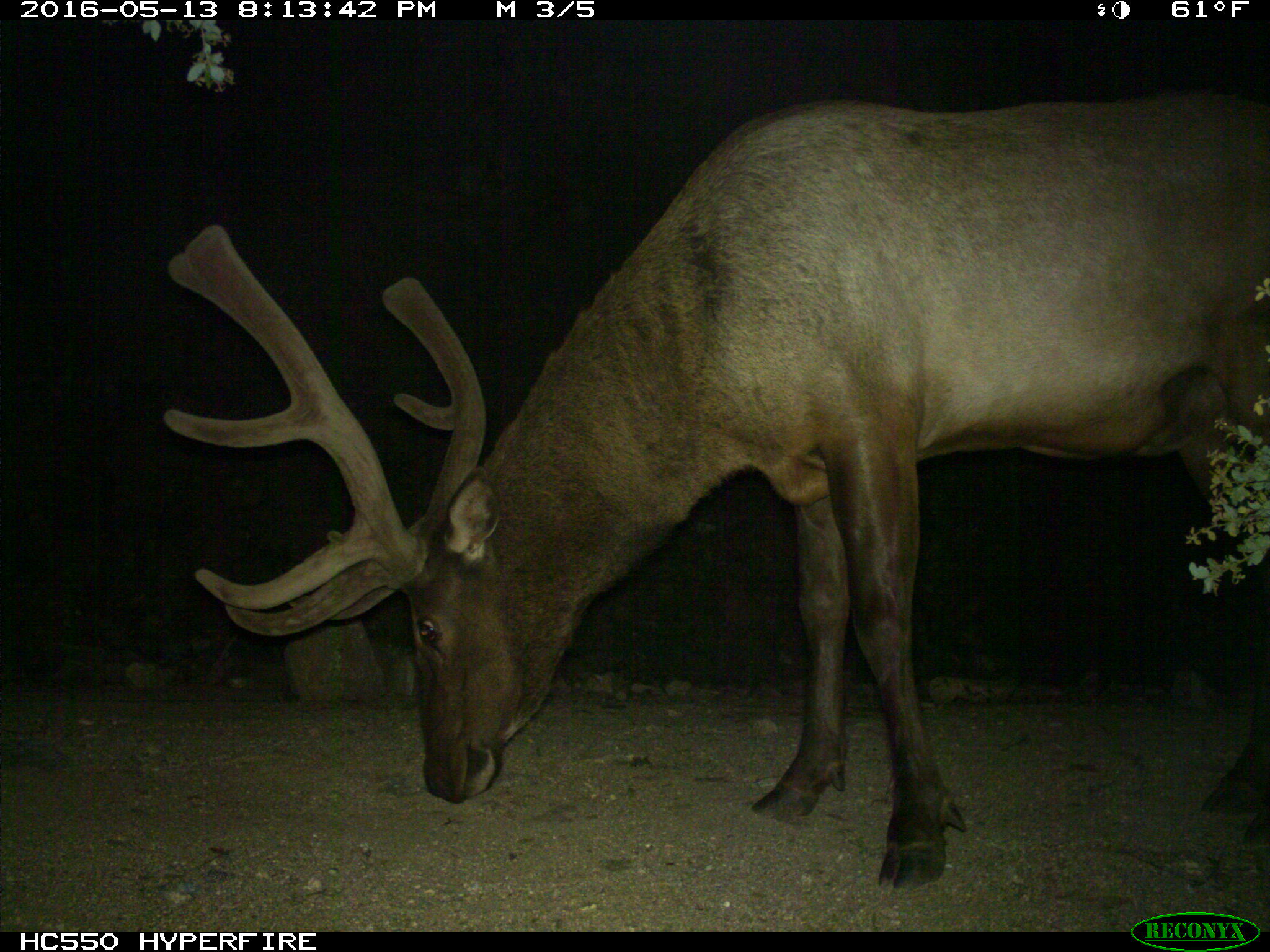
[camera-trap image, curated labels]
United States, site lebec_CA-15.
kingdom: Animalia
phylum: Chordata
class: Mammalia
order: Artiodactyla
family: Cervidae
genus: Cervus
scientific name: Cervus canadensis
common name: elk